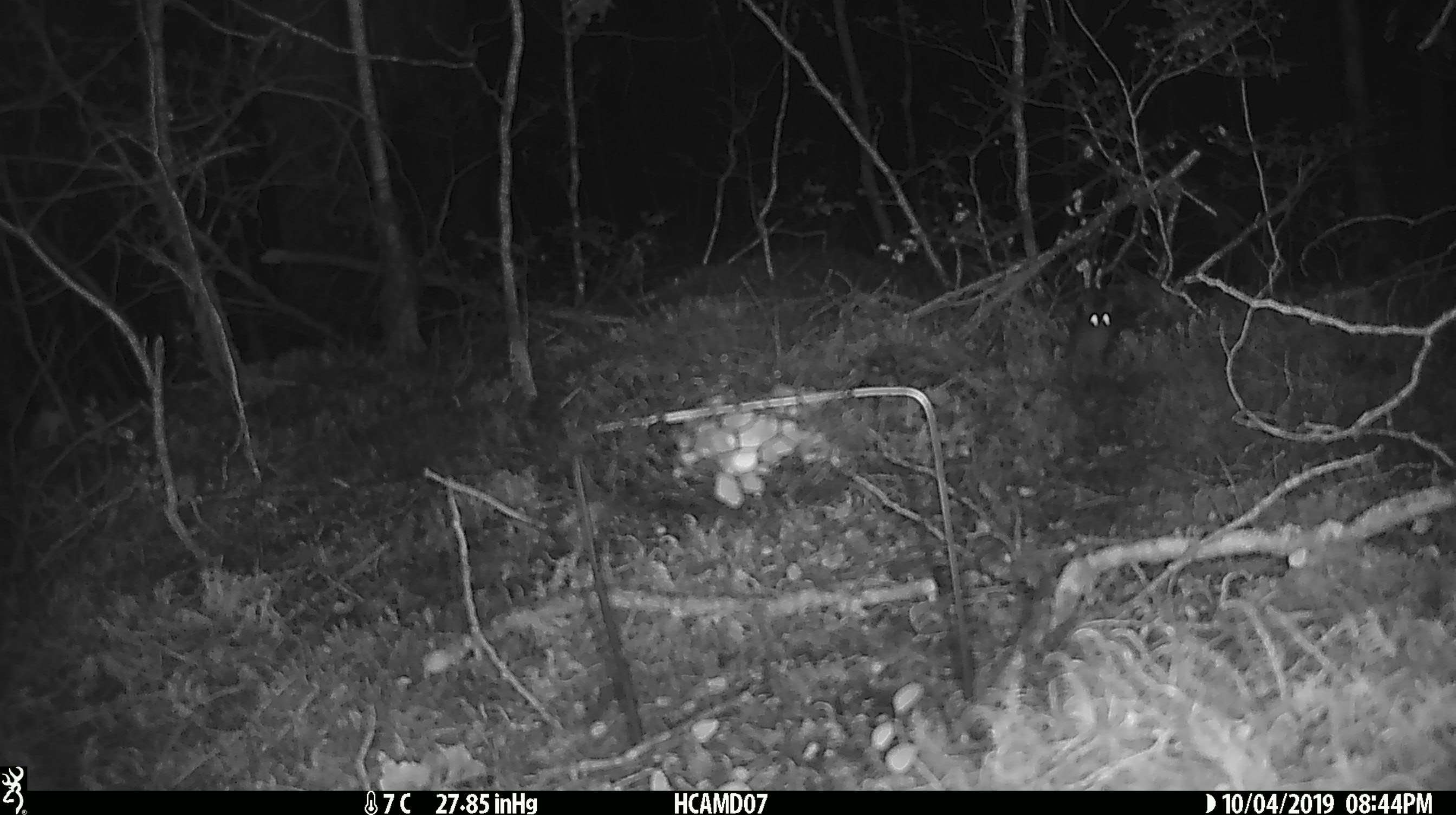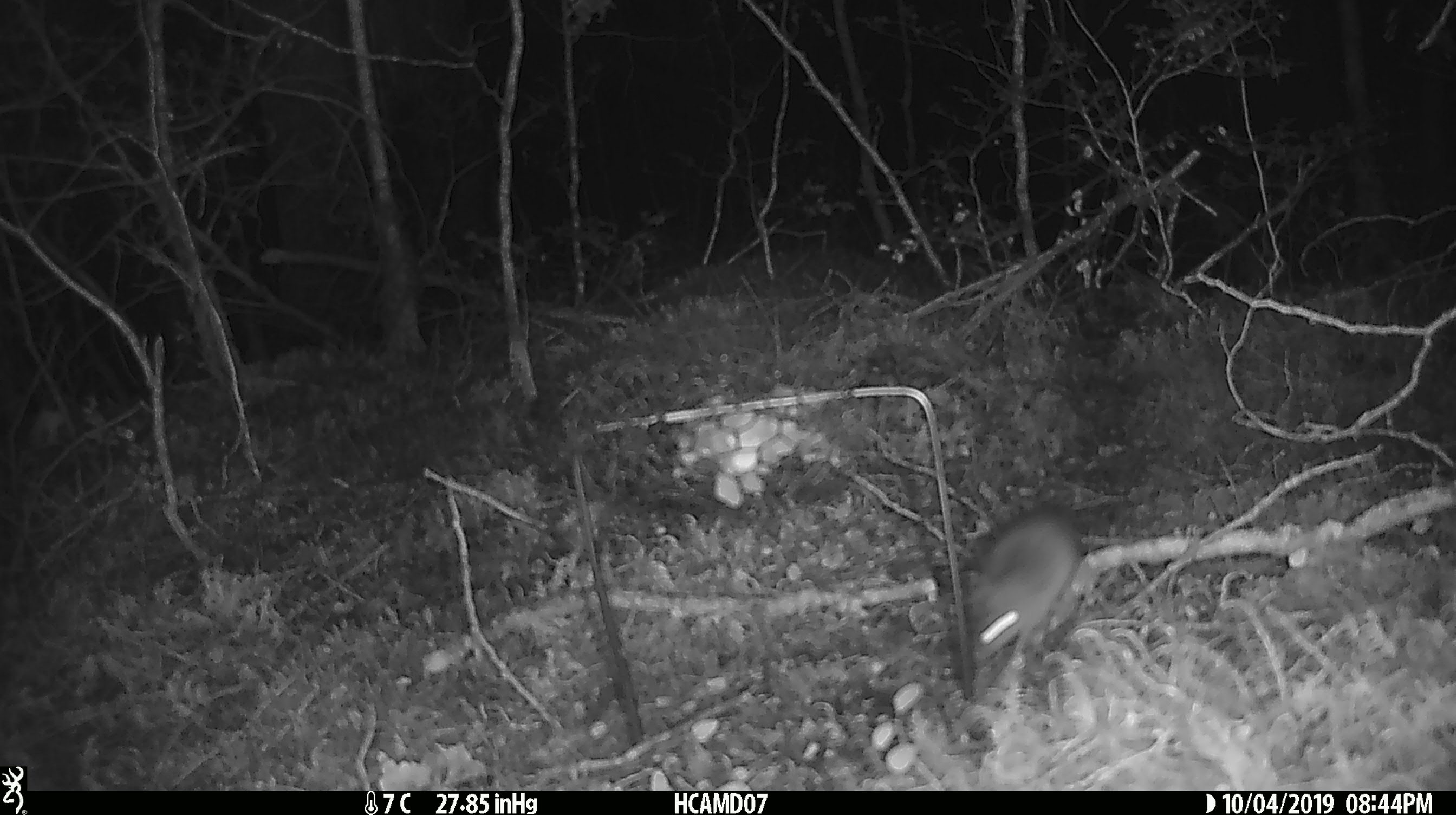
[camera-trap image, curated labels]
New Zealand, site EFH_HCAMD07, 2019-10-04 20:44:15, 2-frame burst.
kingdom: Animalia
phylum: Chordata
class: Mammalia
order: Rodentia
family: Muridae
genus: Mus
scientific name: Mus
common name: mouse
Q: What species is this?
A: Mouse (Mus).